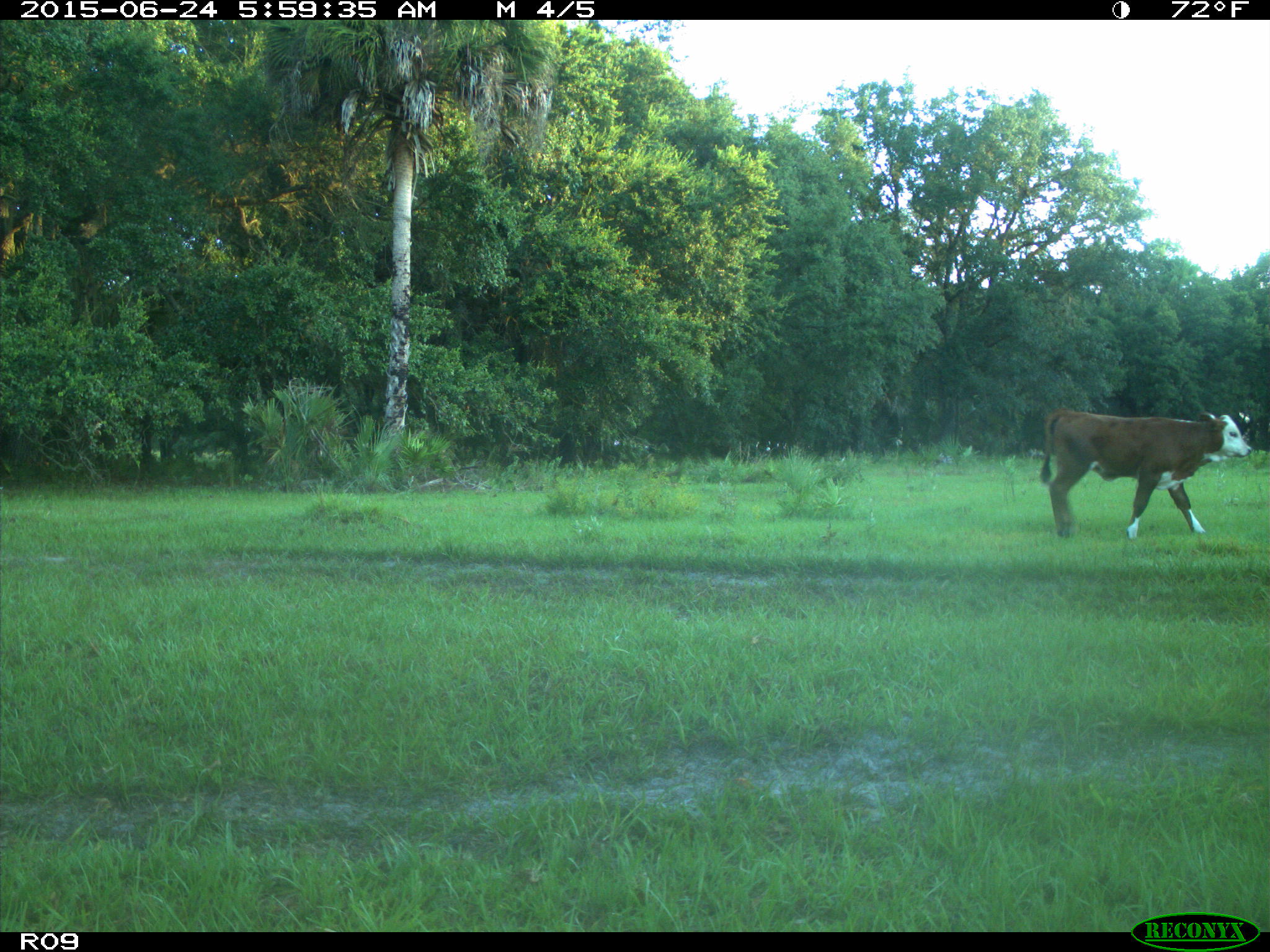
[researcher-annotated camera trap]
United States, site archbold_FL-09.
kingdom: Animalia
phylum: Chordata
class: Mammalia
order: Artiodactyla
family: Bovidae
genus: Bos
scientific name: Bos taurus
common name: domestic cow